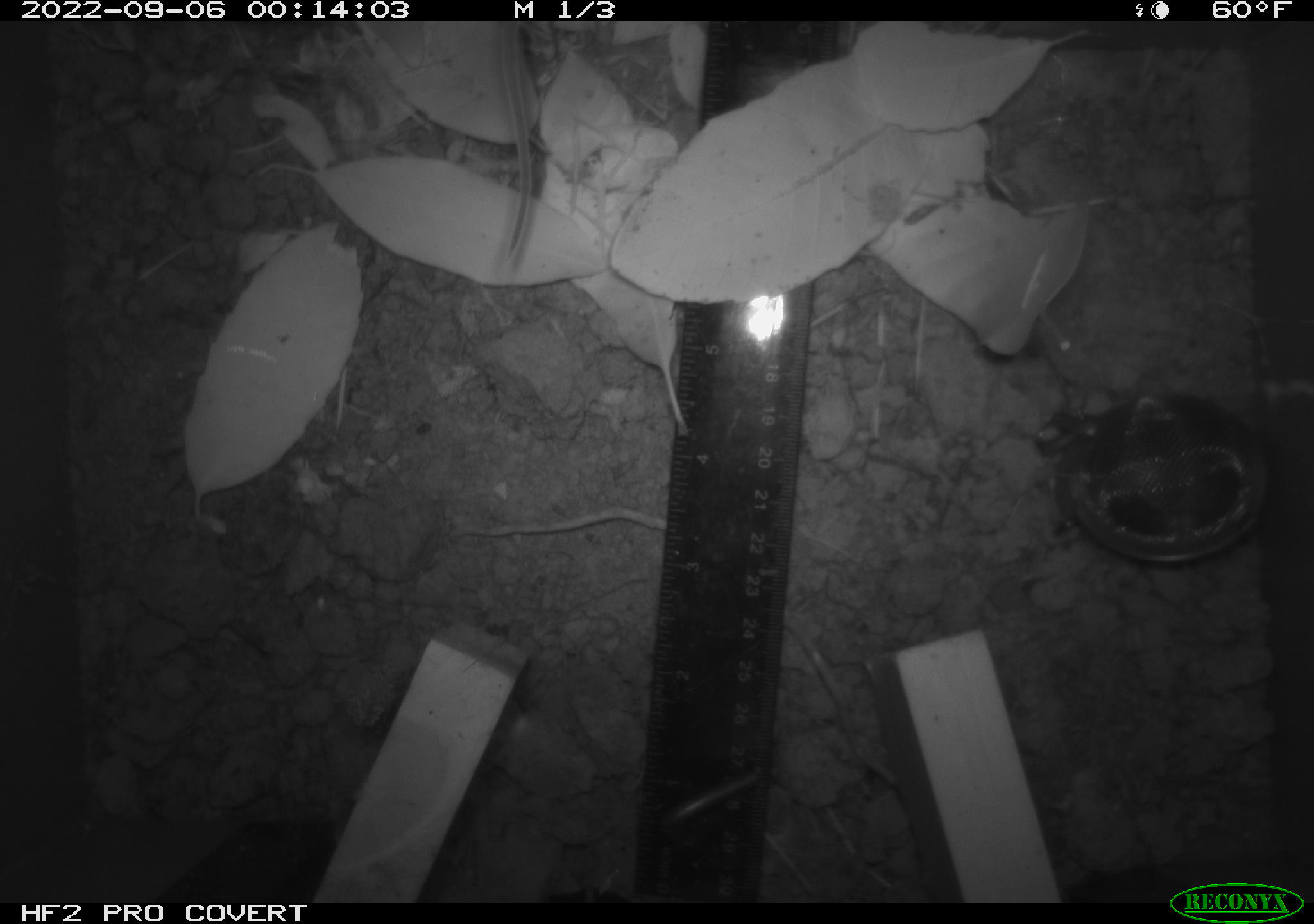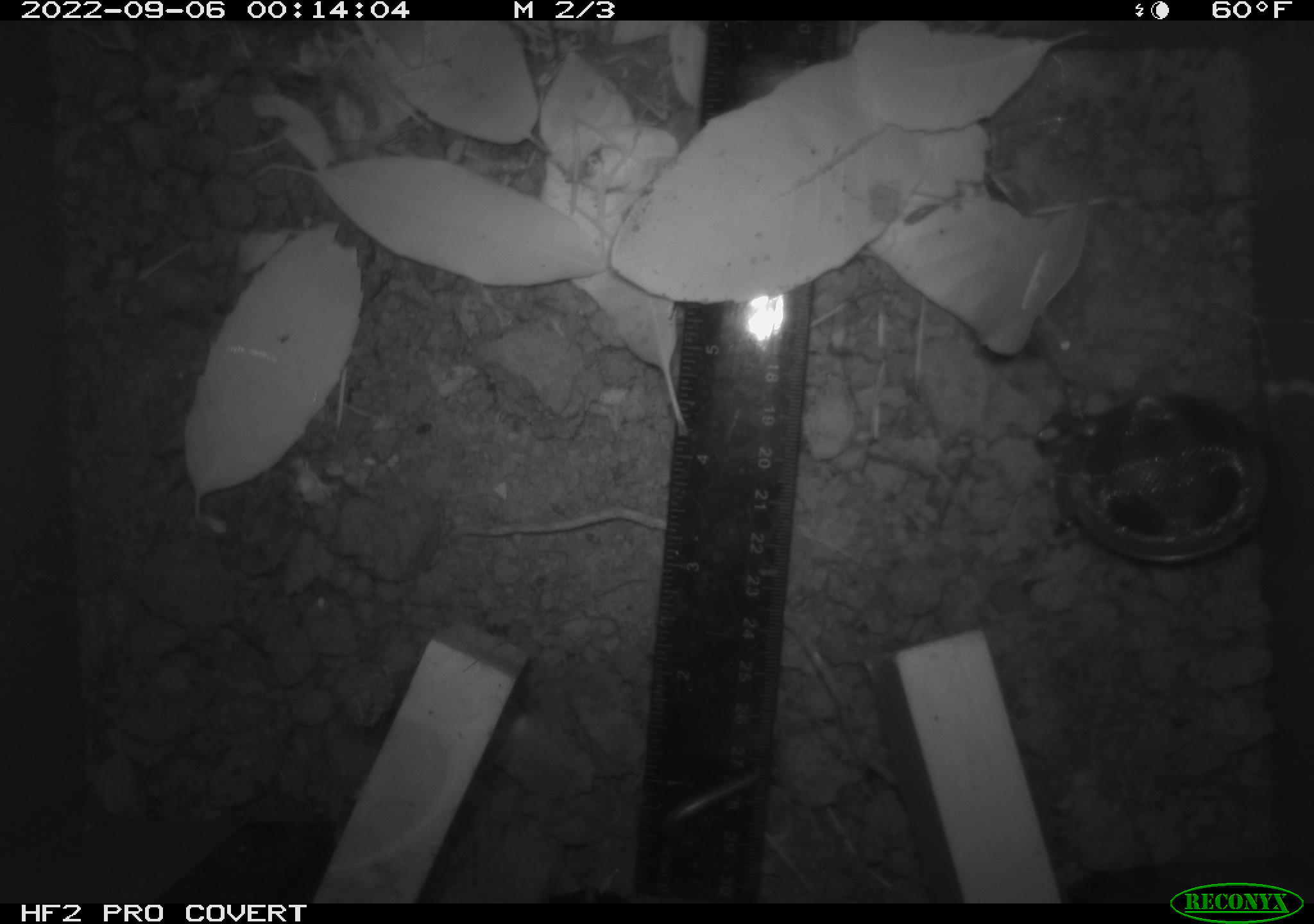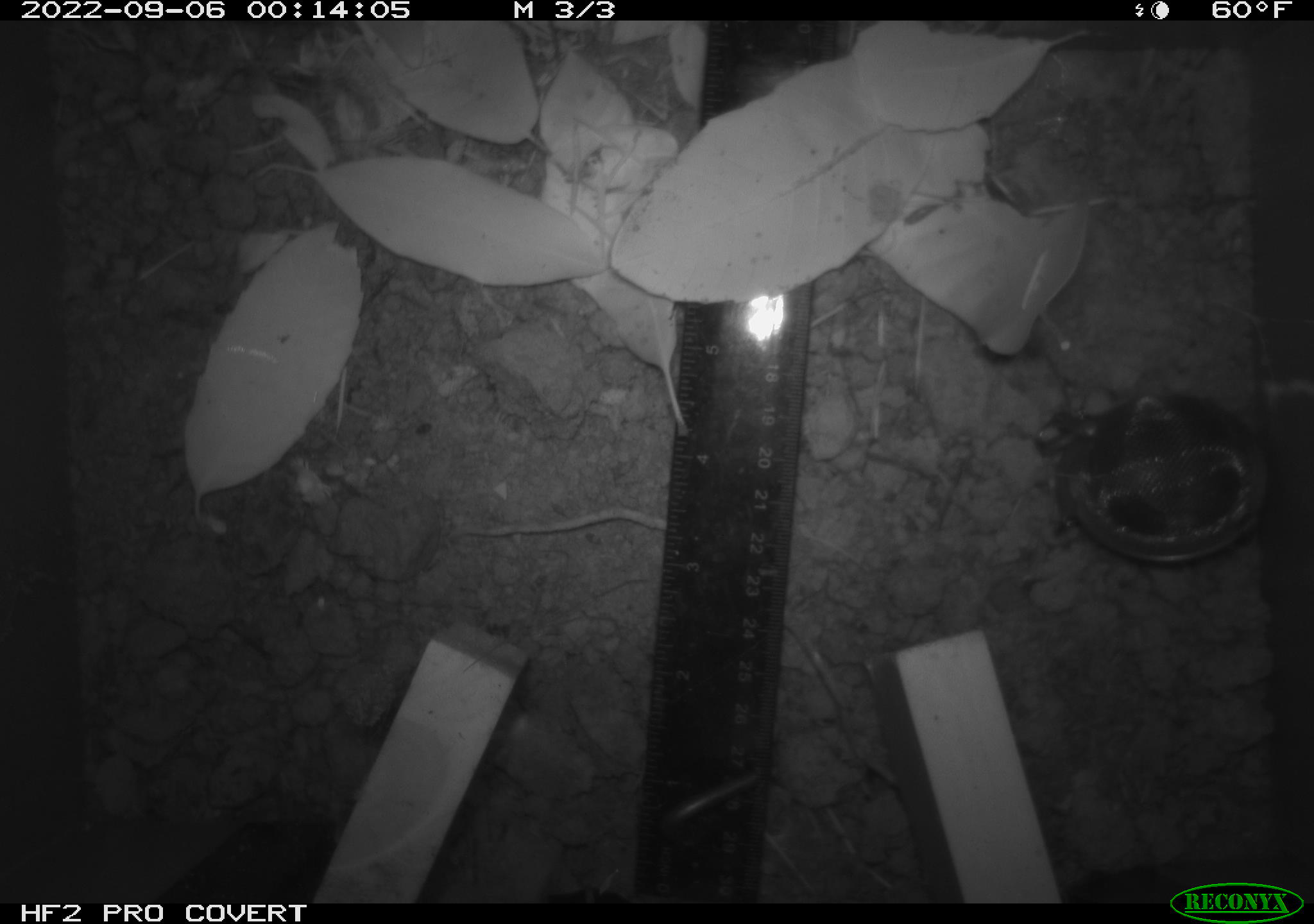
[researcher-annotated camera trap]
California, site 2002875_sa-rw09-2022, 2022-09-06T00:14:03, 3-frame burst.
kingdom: Animalia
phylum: Chordata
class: Mammalia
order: Rodentia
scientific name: Rodentia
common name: rodent